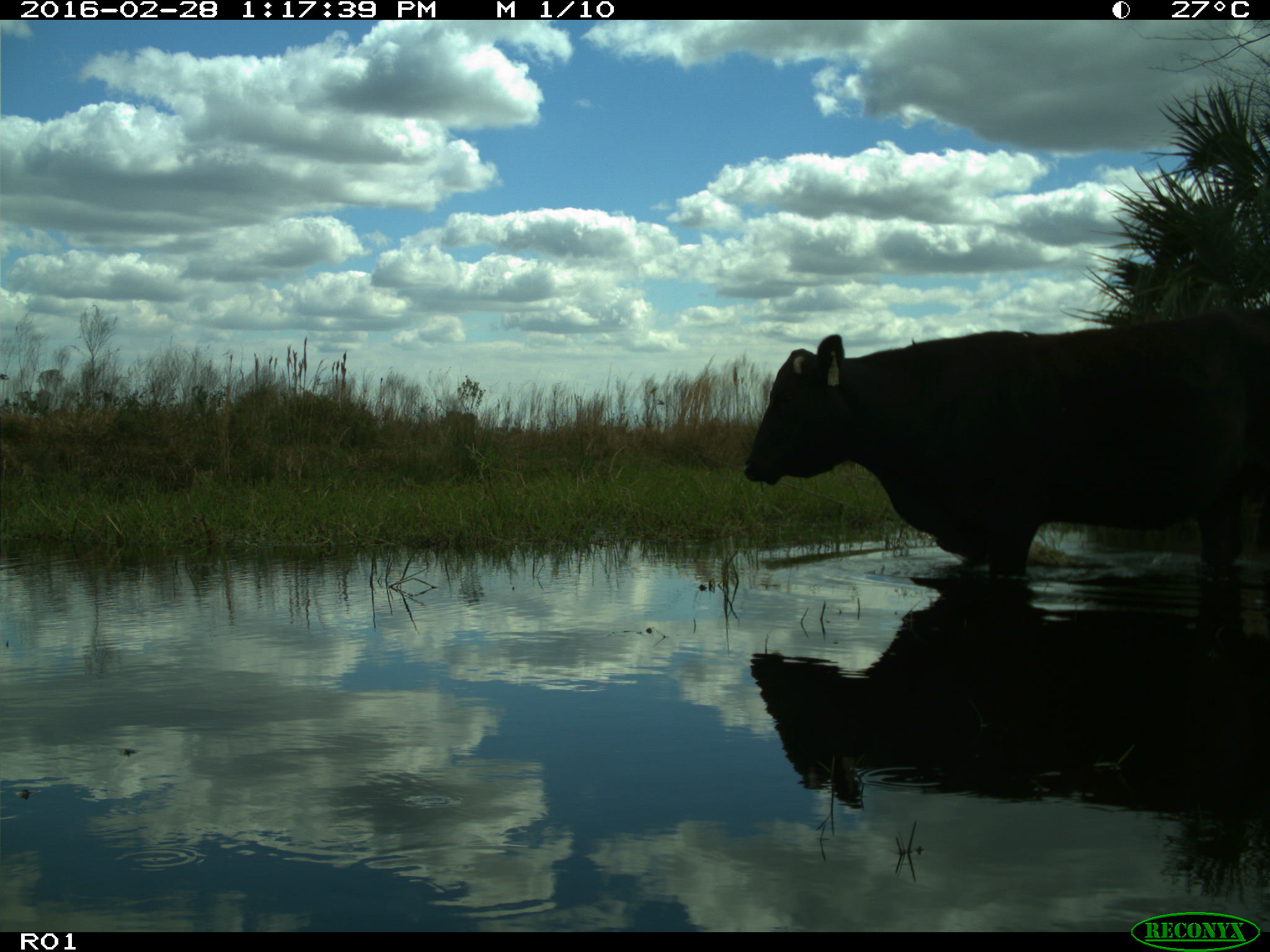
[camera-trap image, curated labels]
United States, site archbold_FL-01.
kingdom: Animalia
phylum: Chordata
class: Mammalia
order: Artiodactyla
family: Bovidae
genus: Bos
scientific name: Bos taurus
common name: domestic cow